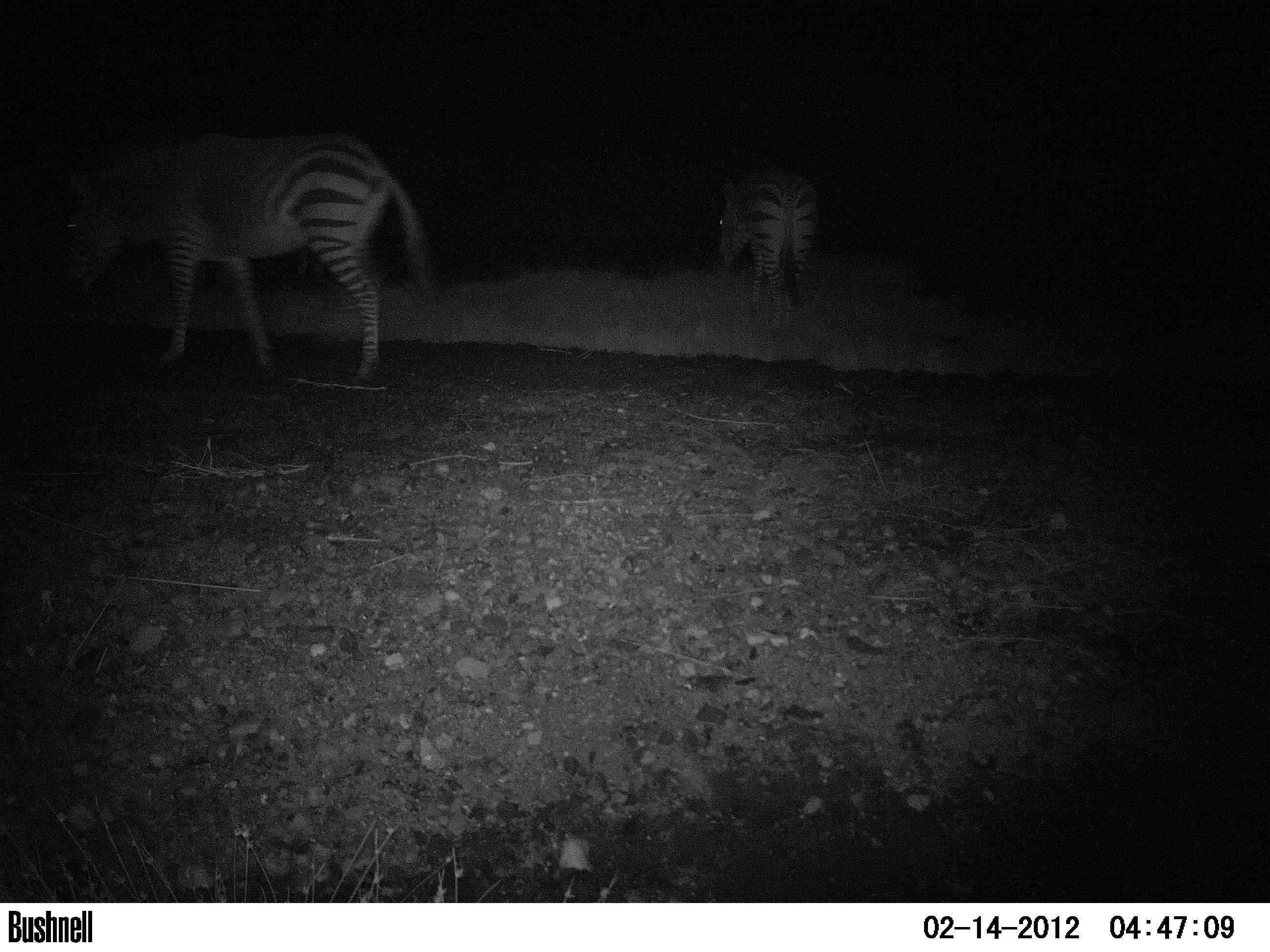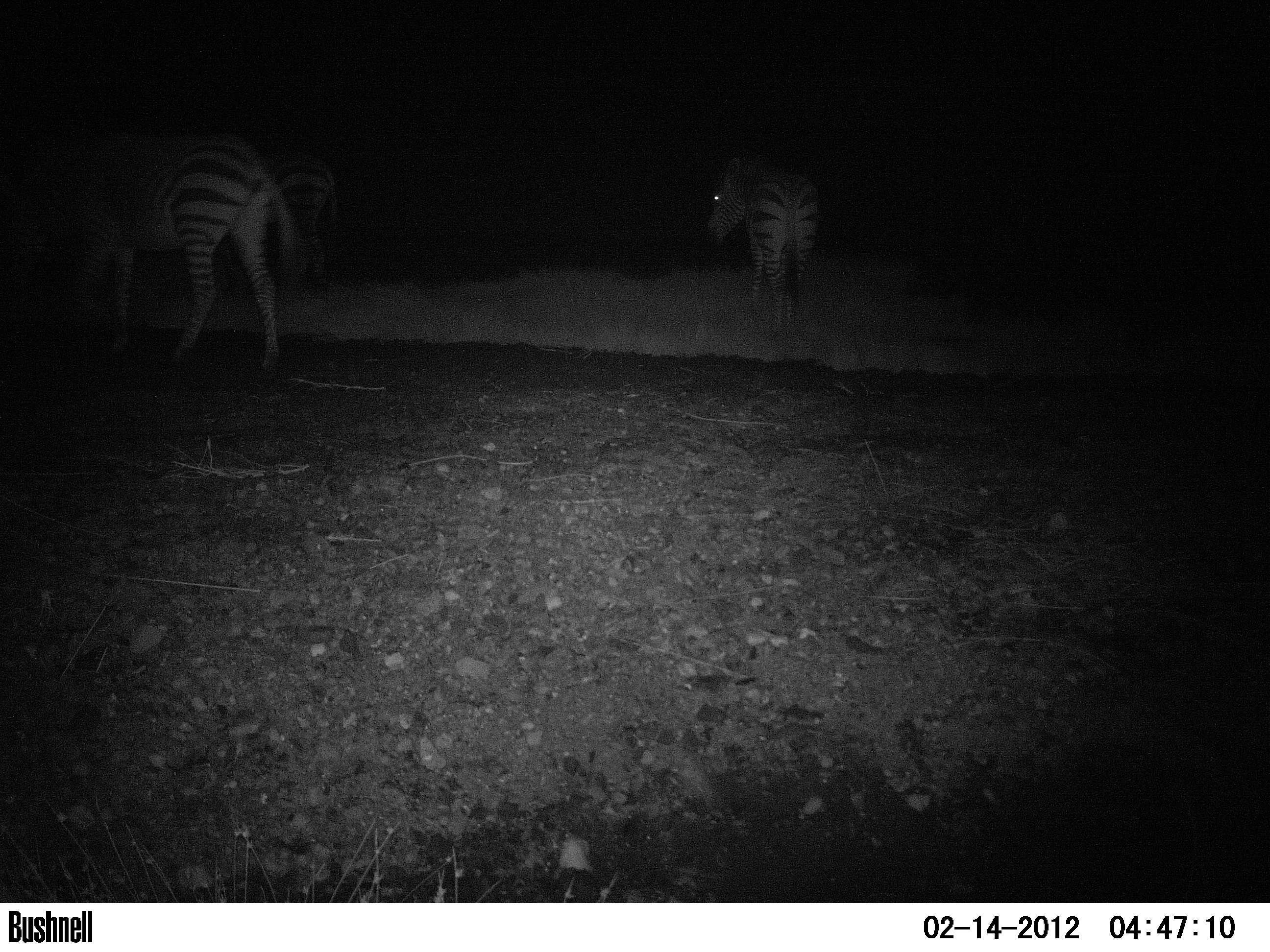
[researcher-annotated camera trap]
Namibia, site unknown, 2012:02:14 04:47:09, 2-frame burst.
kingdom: Animalia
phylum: Chordata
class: Mammalia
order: Perissodactyla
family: Equidae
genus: Equus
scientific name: Equus zebra hartmannae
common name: hartmann's mountain zebra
Equus zebra hartmannae (hartmann's mountain zebra).